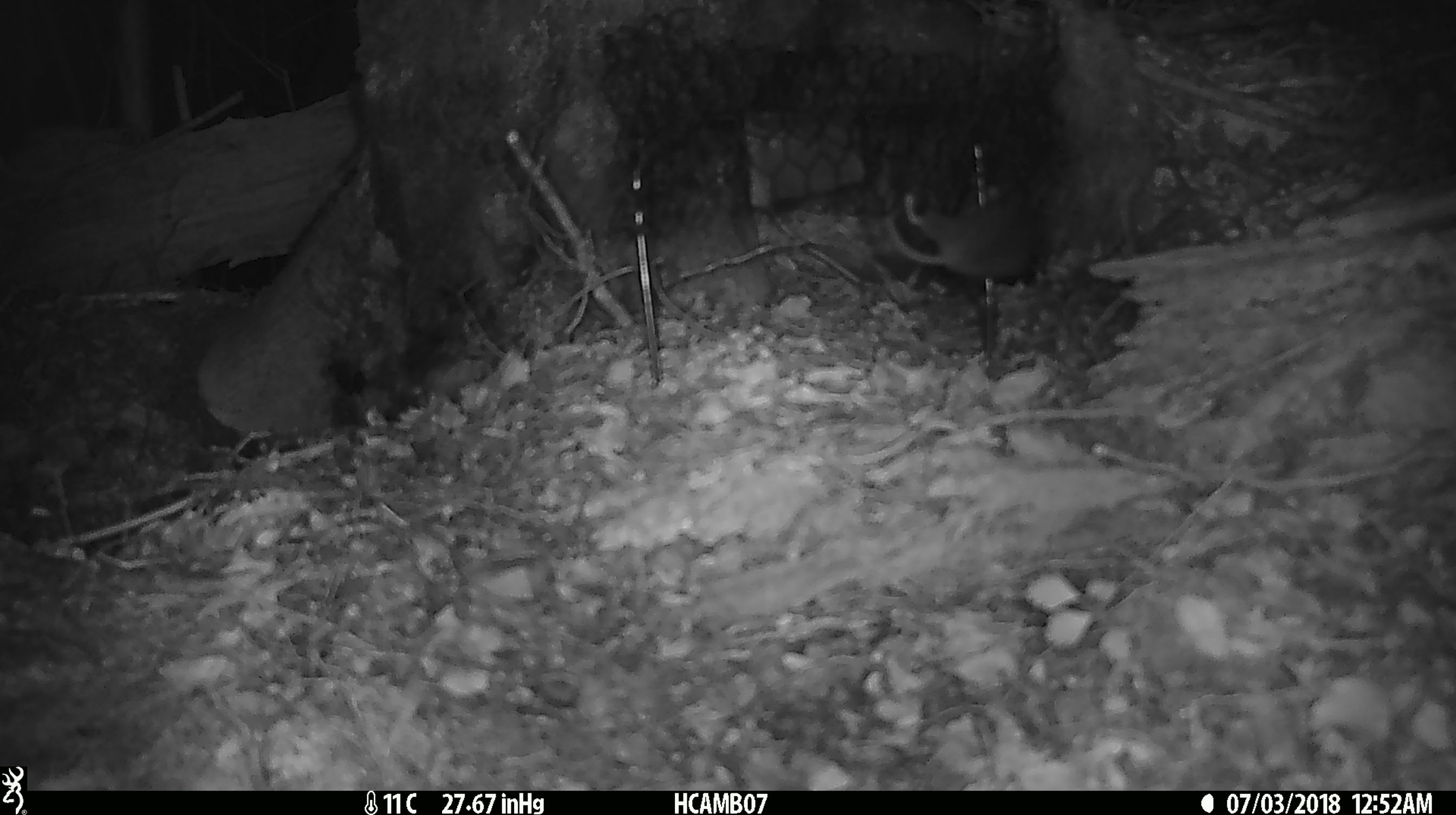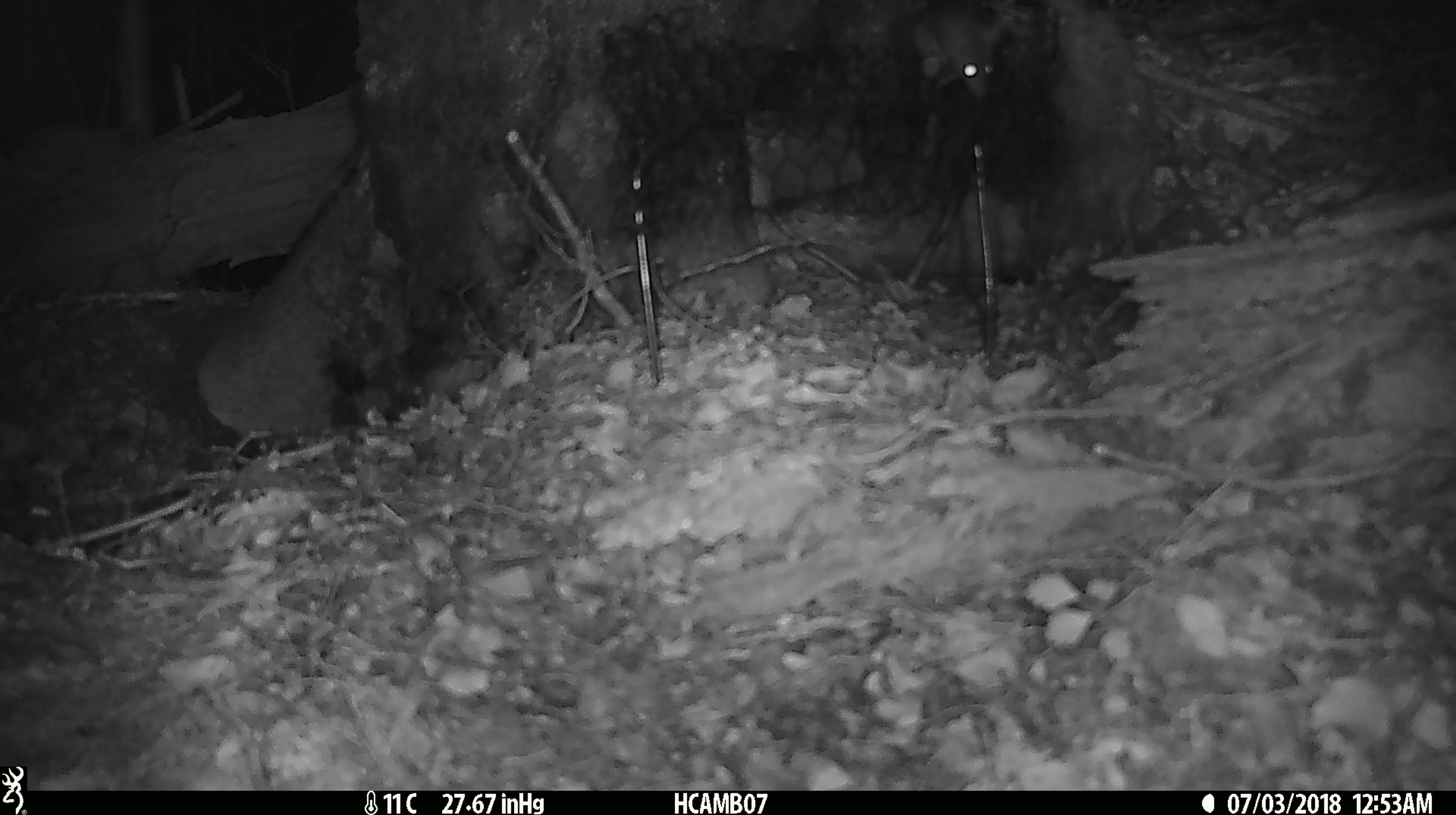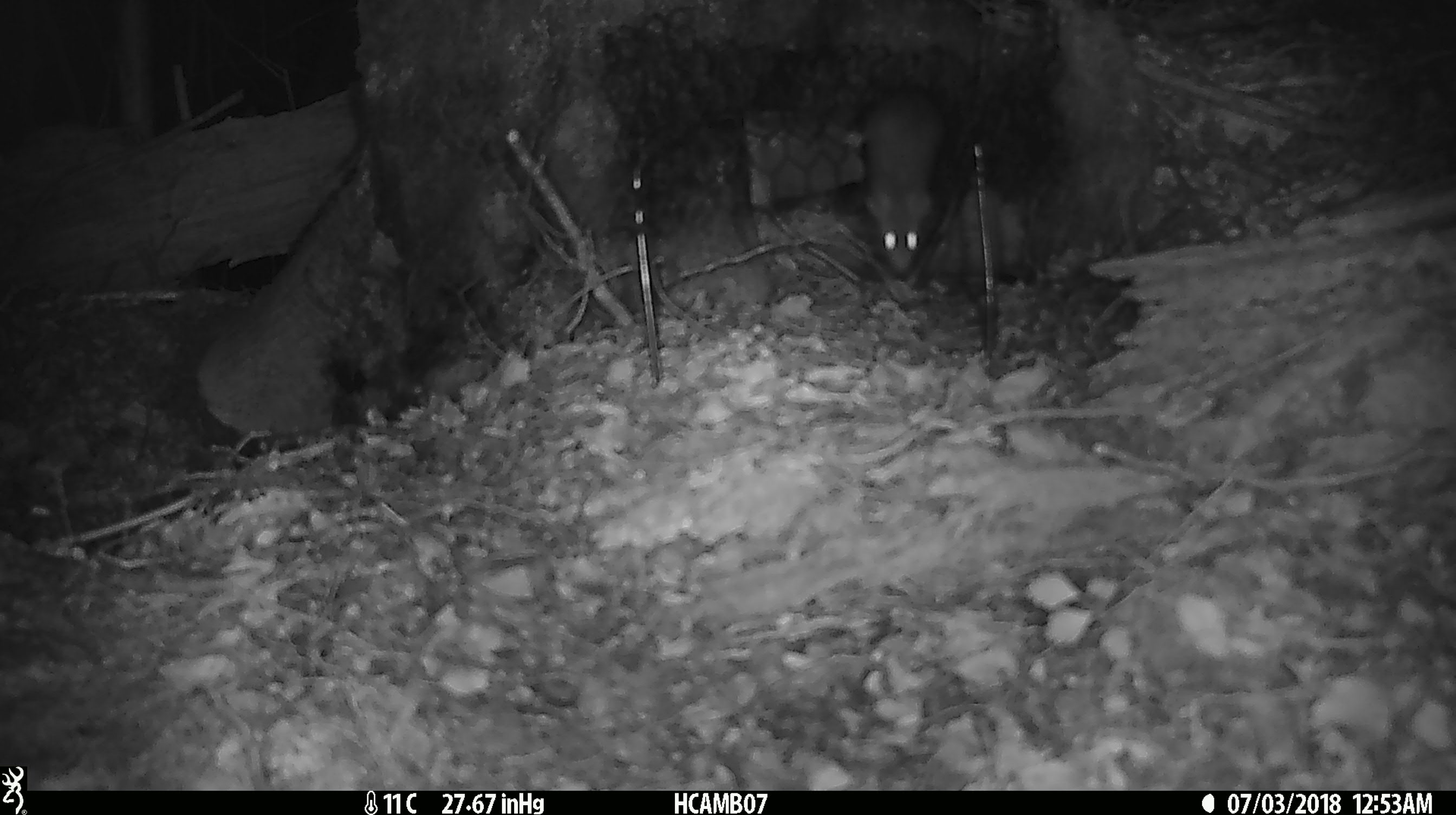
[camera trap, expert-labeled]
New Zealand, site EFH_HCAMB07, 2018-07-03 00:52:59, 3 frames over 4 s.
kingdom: Animalia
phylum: Chordata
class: Mammalia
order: Rodentia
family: Muridae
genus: Mus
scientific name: Mus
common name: mouse